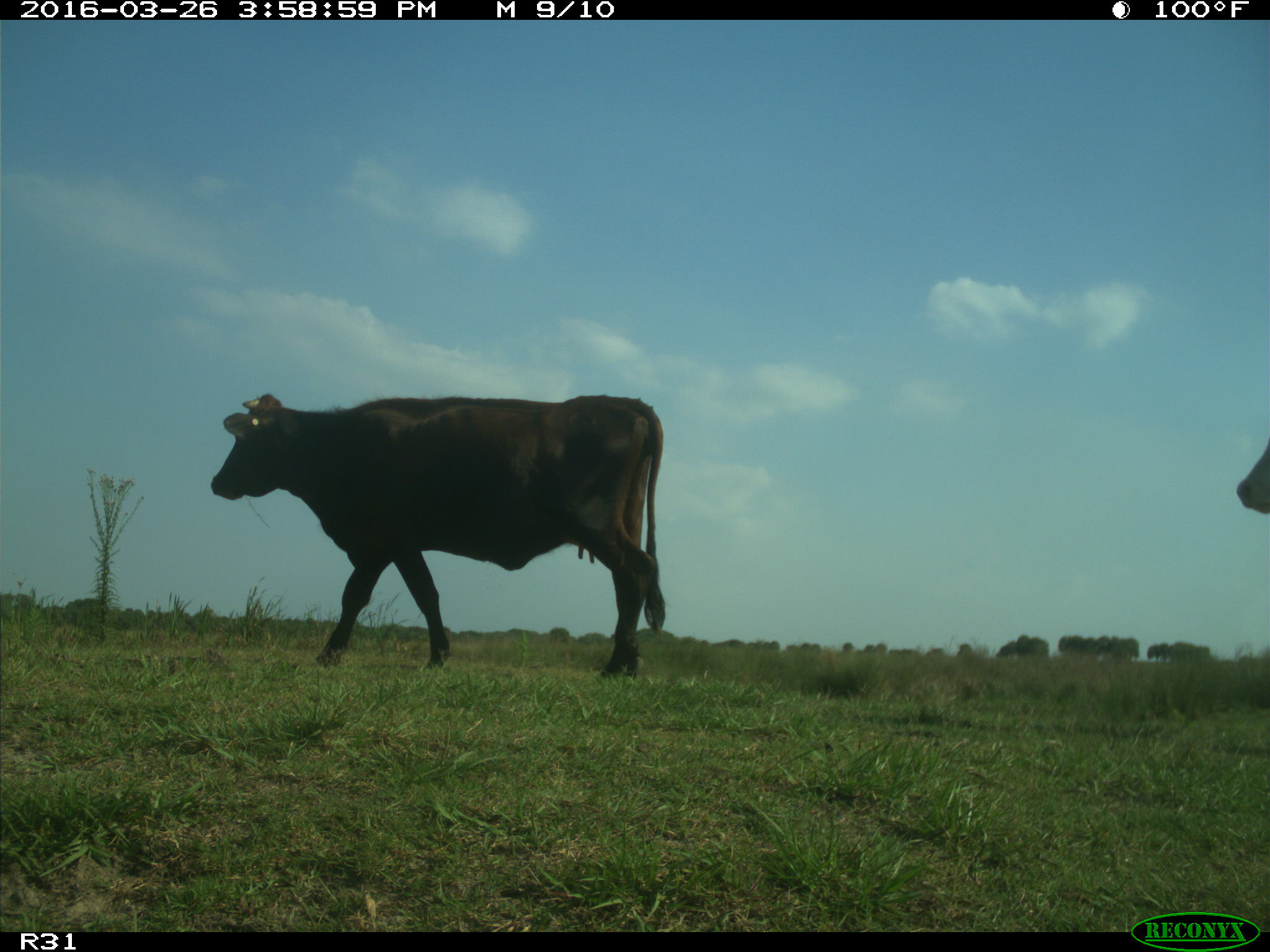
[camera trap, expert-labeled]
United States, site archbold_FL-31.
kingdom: Animalia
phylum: Chordata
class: Mammalia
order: Artiodactyla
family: Bovidae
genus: Bos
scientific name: Bos taurus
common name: domestic cow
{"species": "Bos taurus (domestic cow)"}